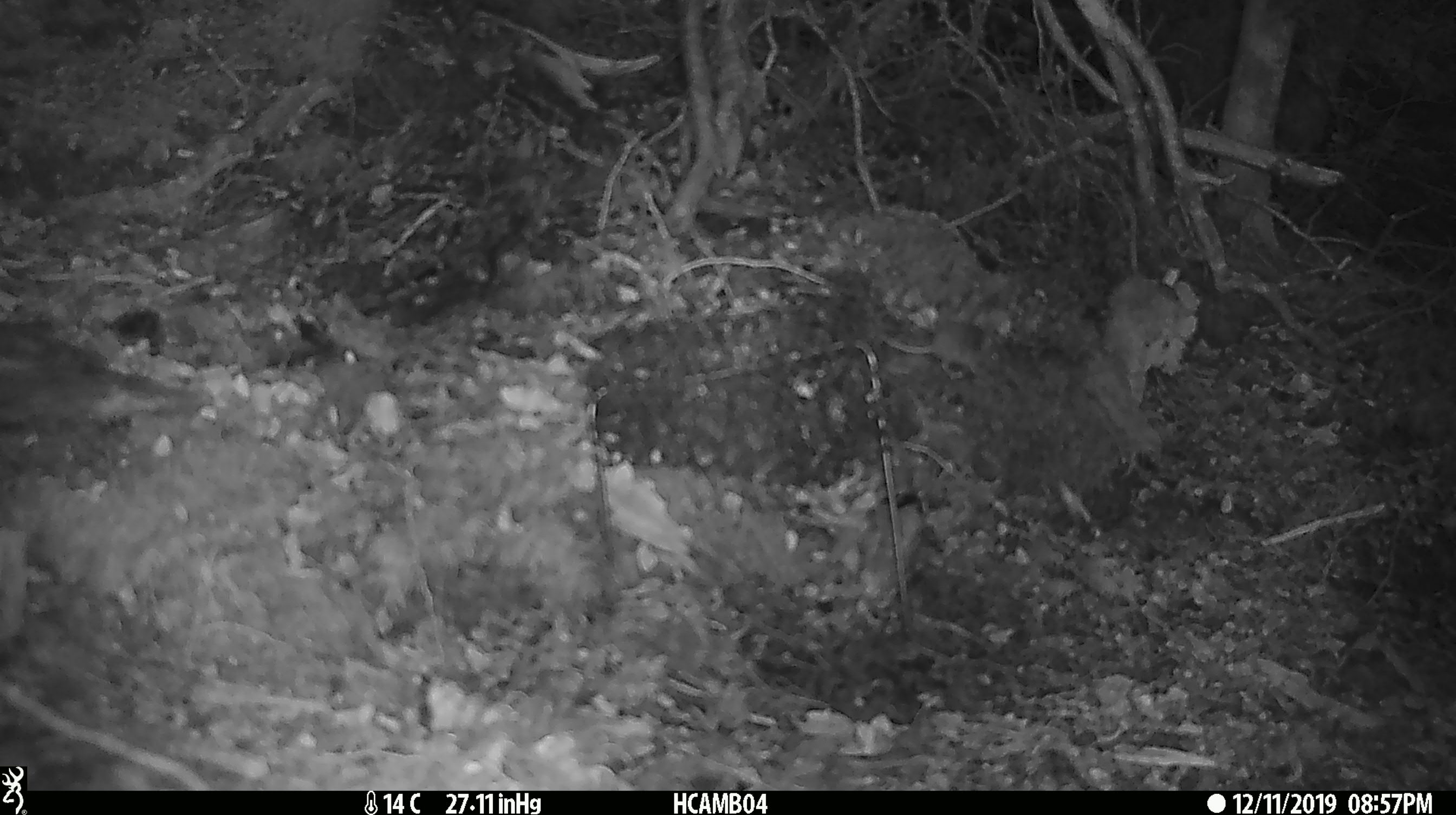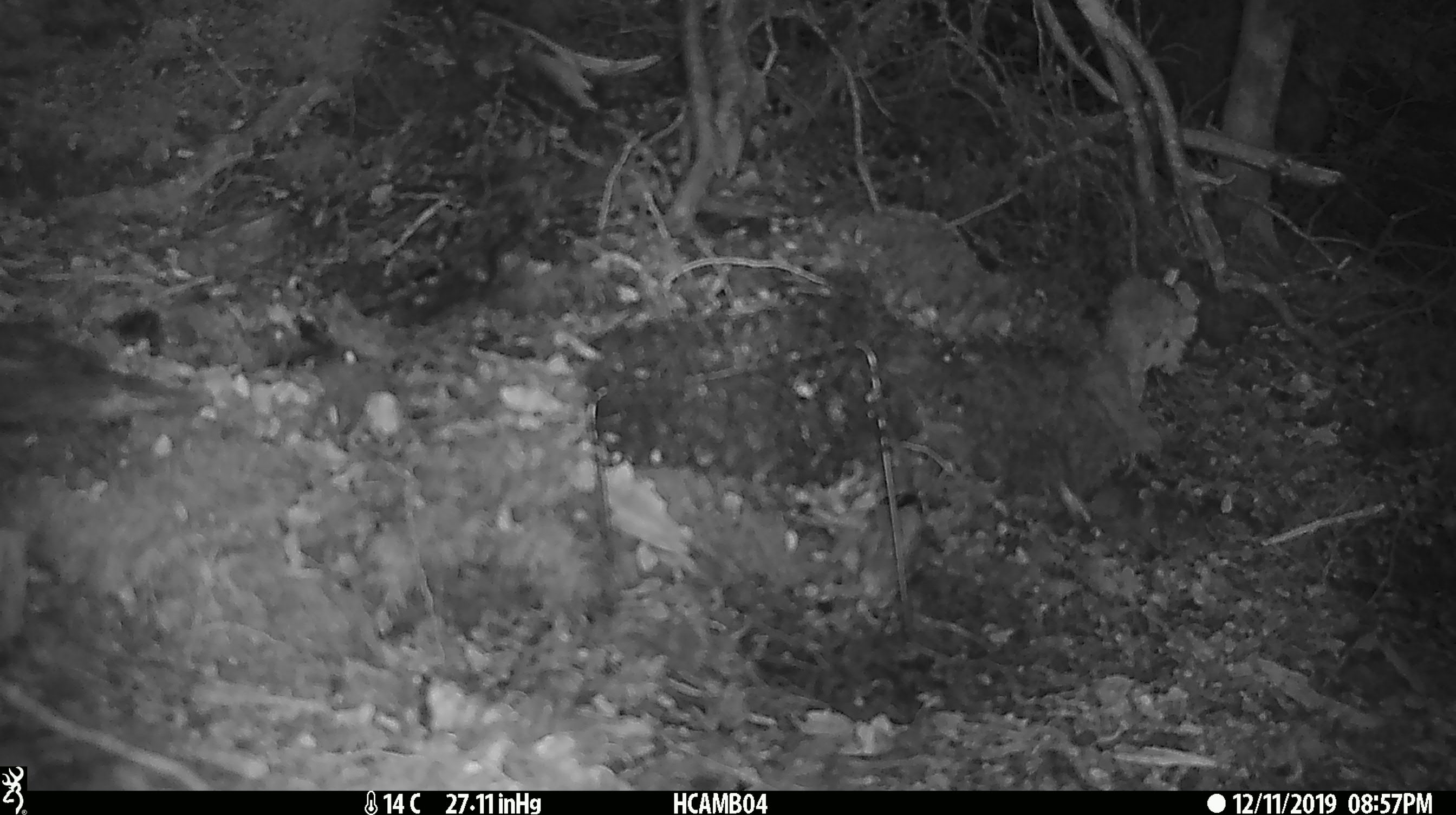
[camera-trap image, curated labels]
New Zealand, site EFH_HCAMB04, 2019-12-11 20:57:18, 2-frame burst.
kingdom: Animalia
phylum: Chordata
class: Mammalia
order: Rodentia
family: Muridae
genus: Mus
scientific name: Mus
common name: mouse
Mouse (Mus).